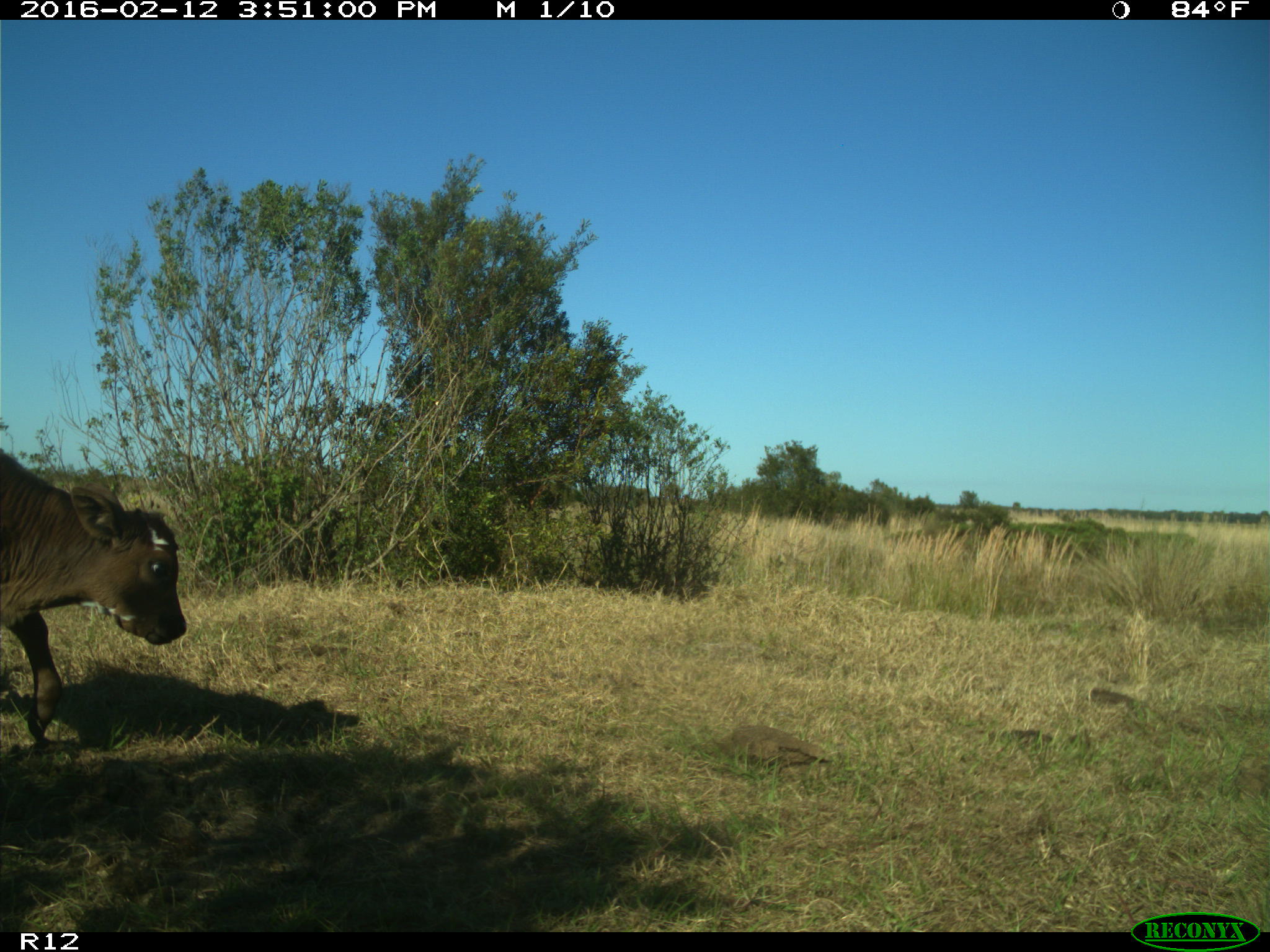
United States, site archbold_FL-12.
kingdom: Animalia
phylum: Chordata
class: Mammalia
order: Artiodactyla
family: Bovidae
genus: Bos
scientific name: Bos taurus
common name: domestic cow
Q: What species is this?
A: Bos taurus (domestic cow).